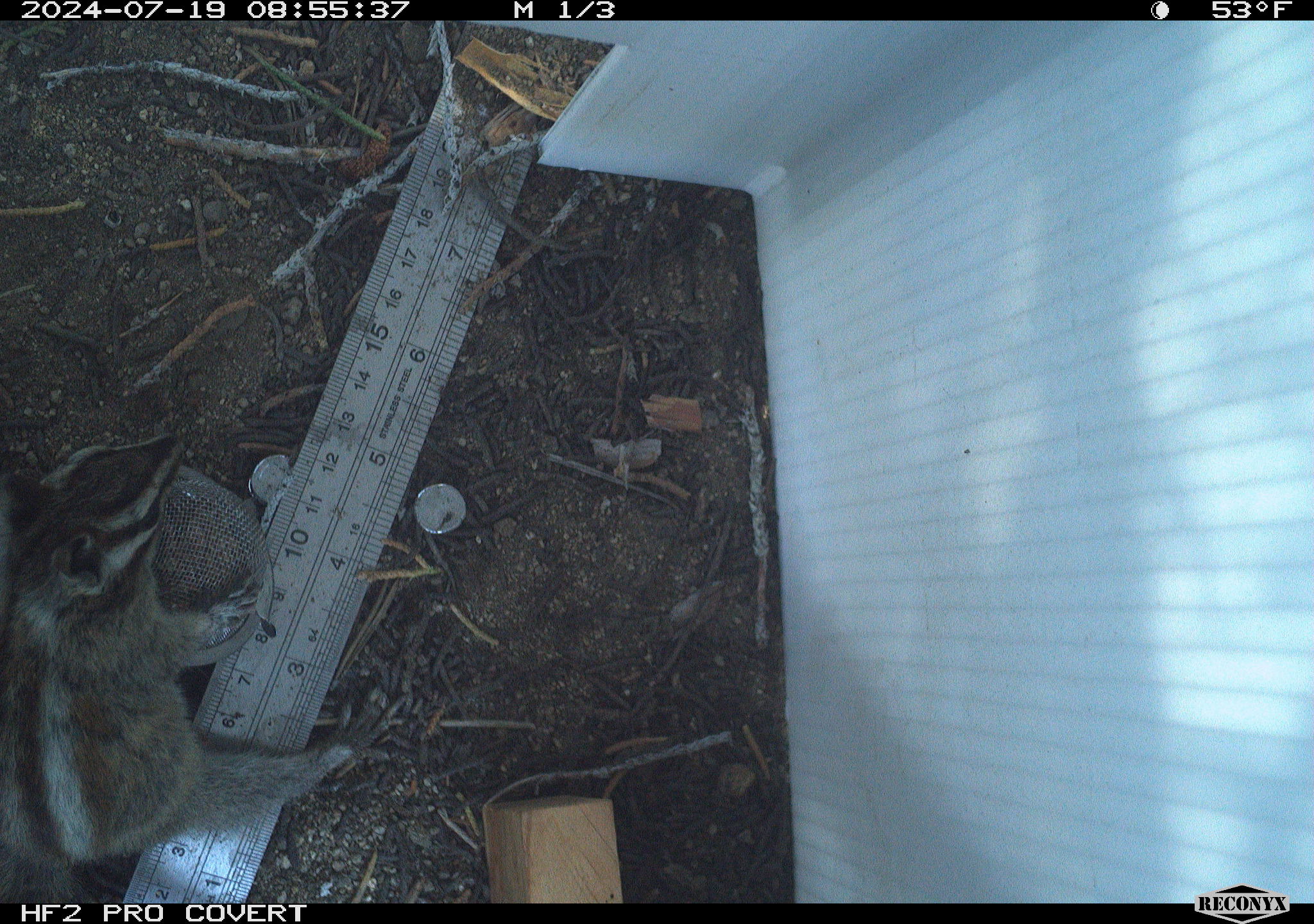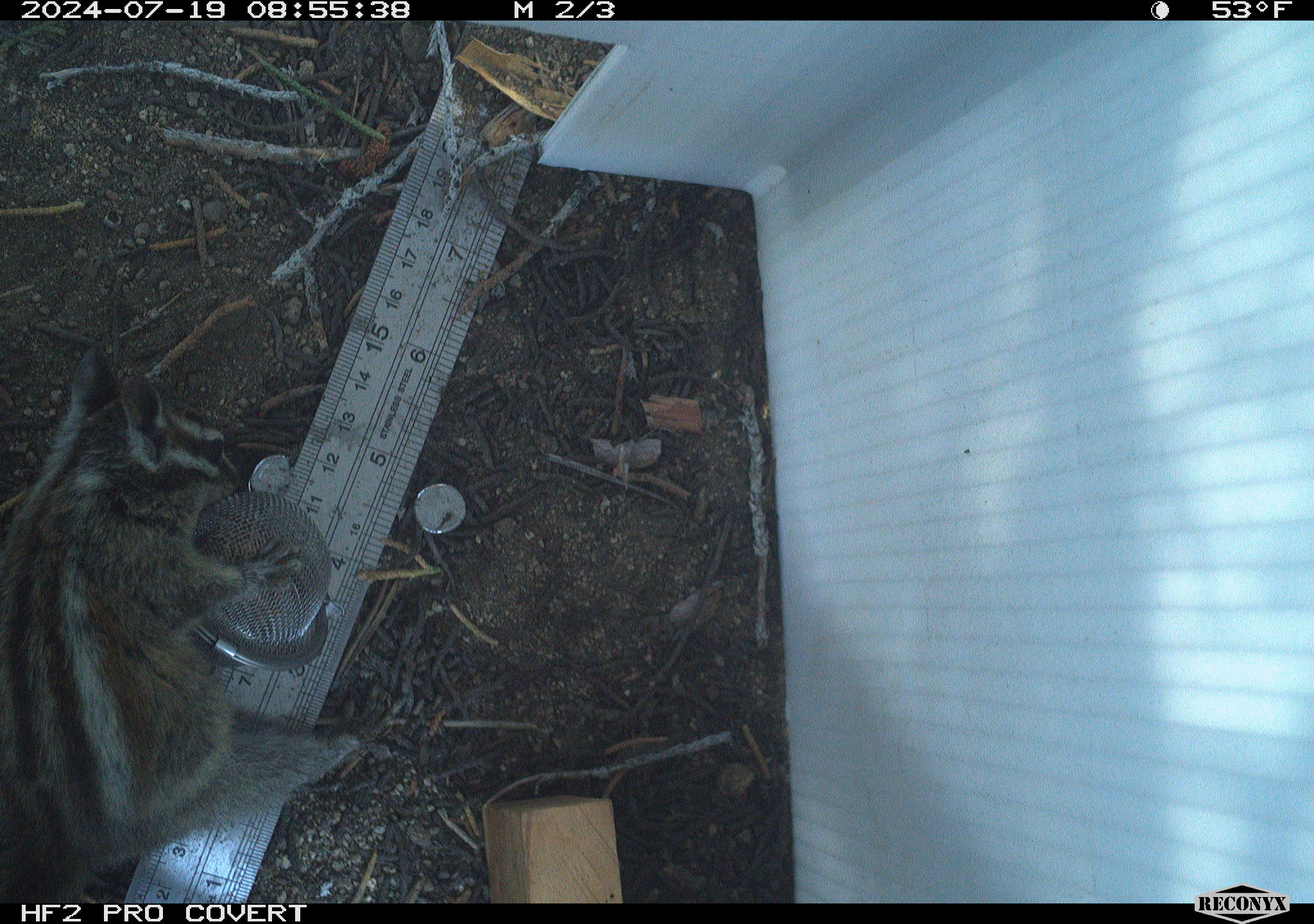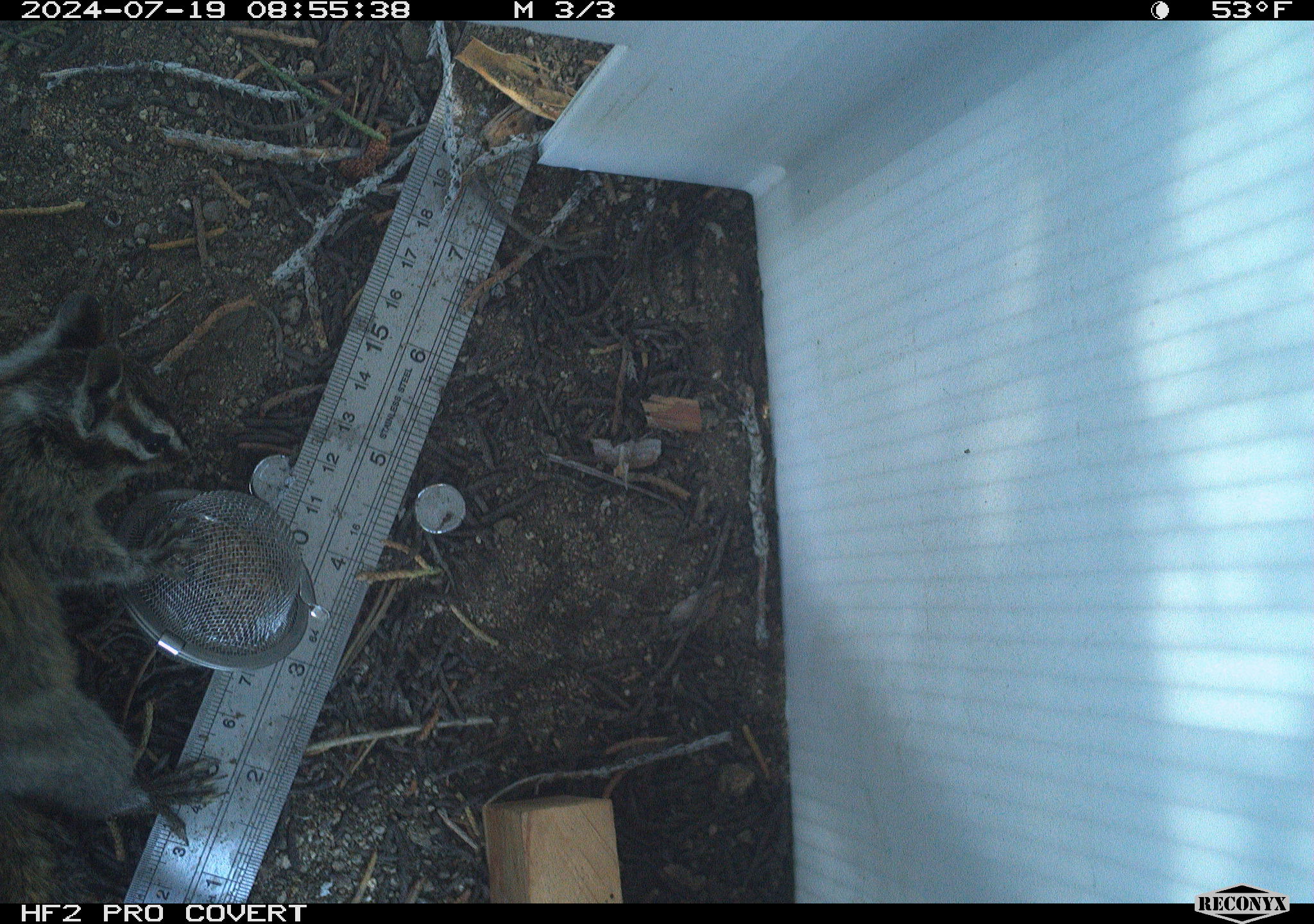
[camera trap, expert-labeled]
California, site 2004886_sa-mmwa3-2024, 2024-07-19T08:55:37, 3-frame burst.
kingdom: Animalia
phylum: Chordata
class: Mammalia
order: Rodentia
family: Sciuridae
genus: Neotamias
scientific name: Neotamias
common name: western chipmunks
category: neotamias species